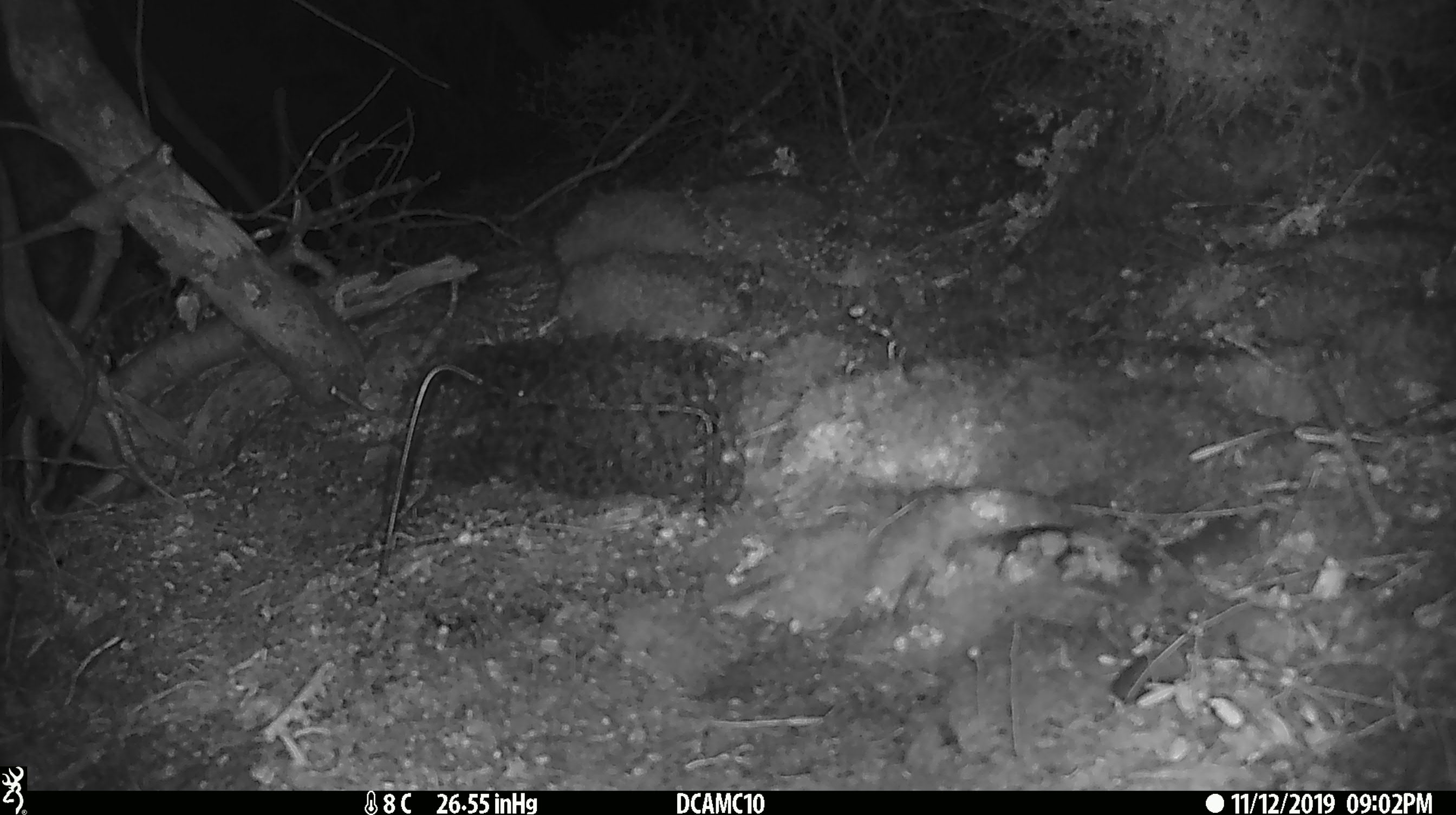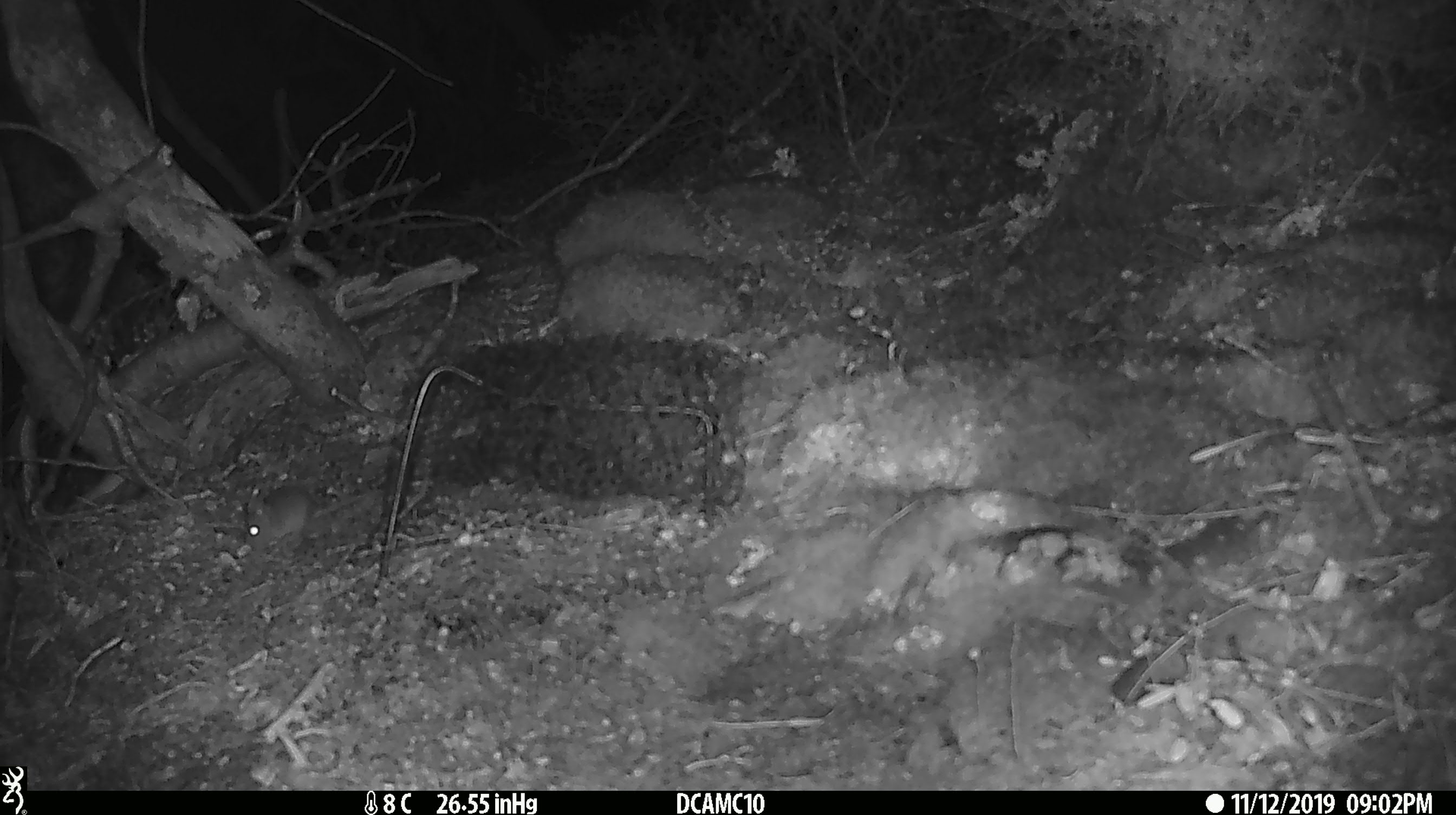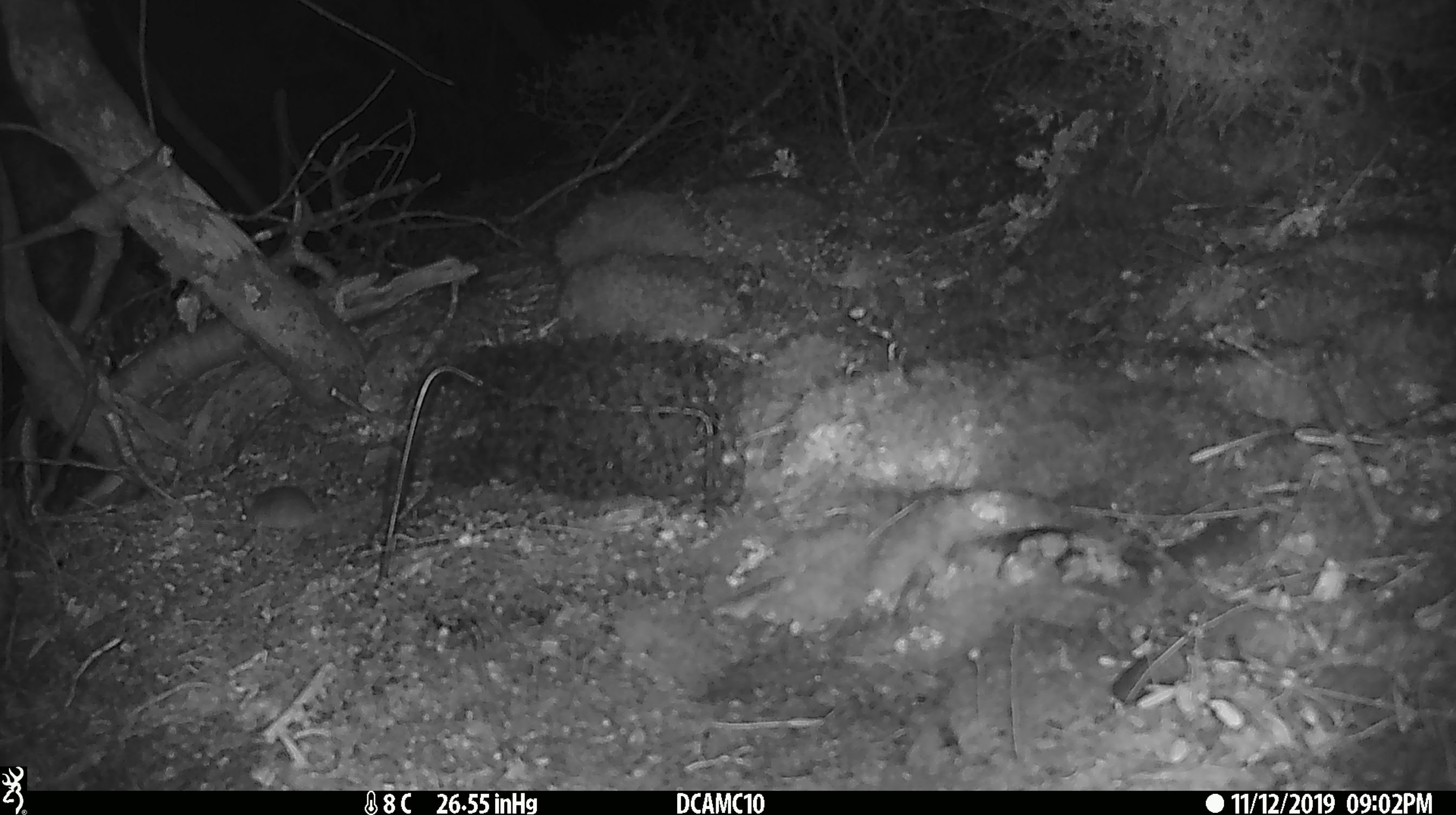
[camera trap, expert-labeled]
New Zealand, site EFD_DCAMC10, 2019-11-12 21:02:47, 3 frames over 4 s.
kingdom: Animalia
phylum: Chordata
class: Mammalia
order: Rodentia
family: Muridae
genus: Mus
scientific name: Mus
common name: mouse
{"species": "mouse (Mus)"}